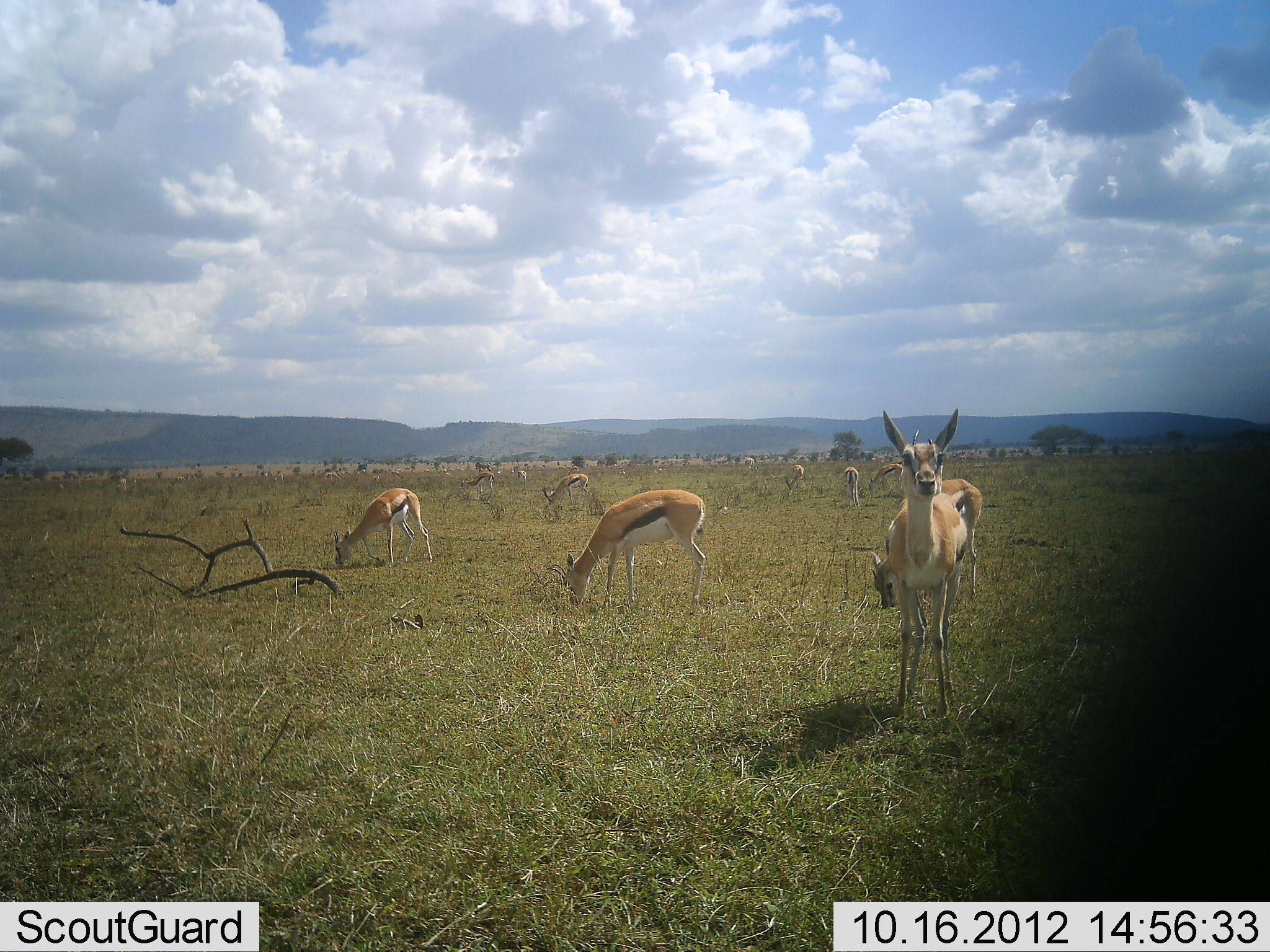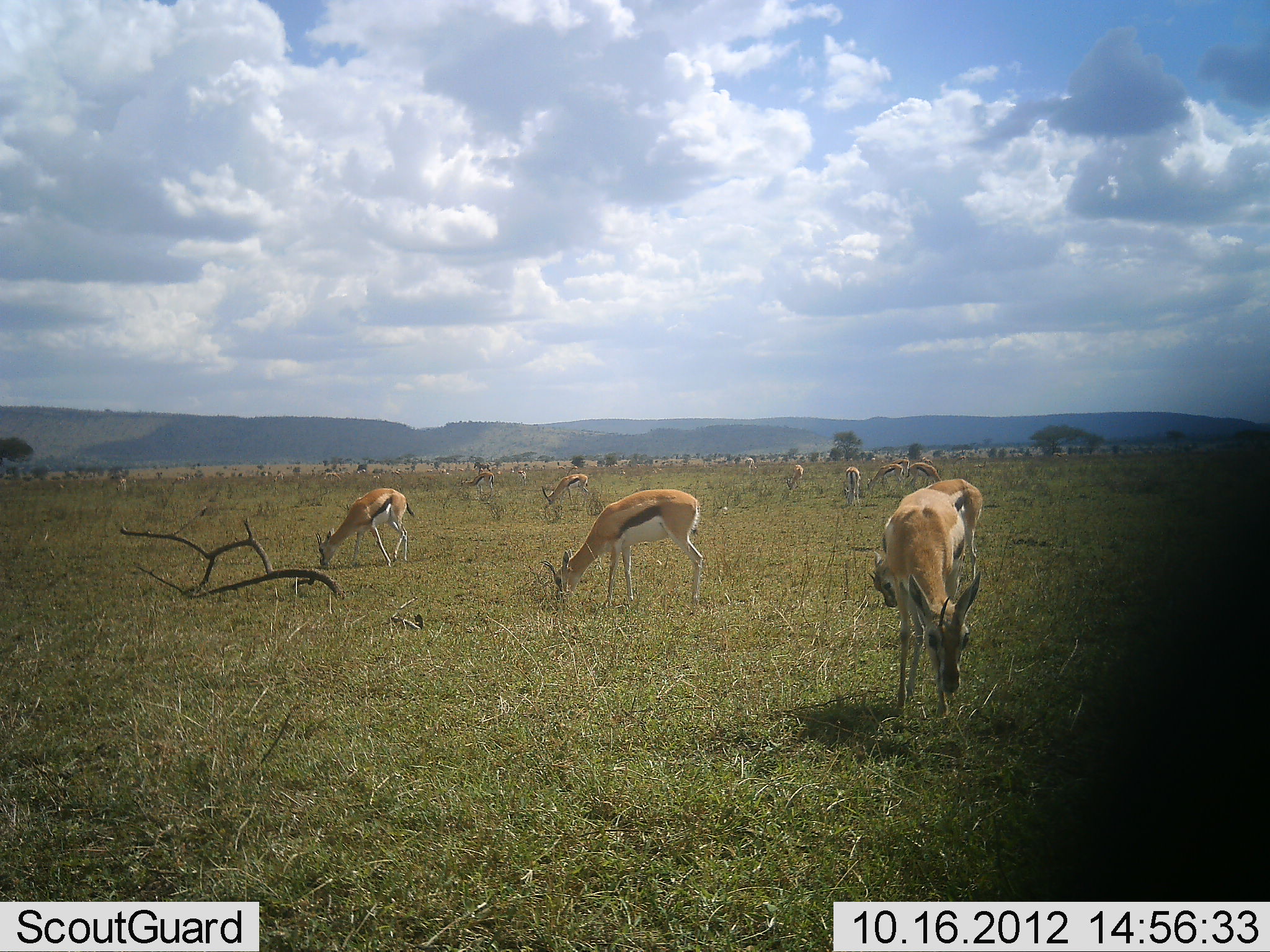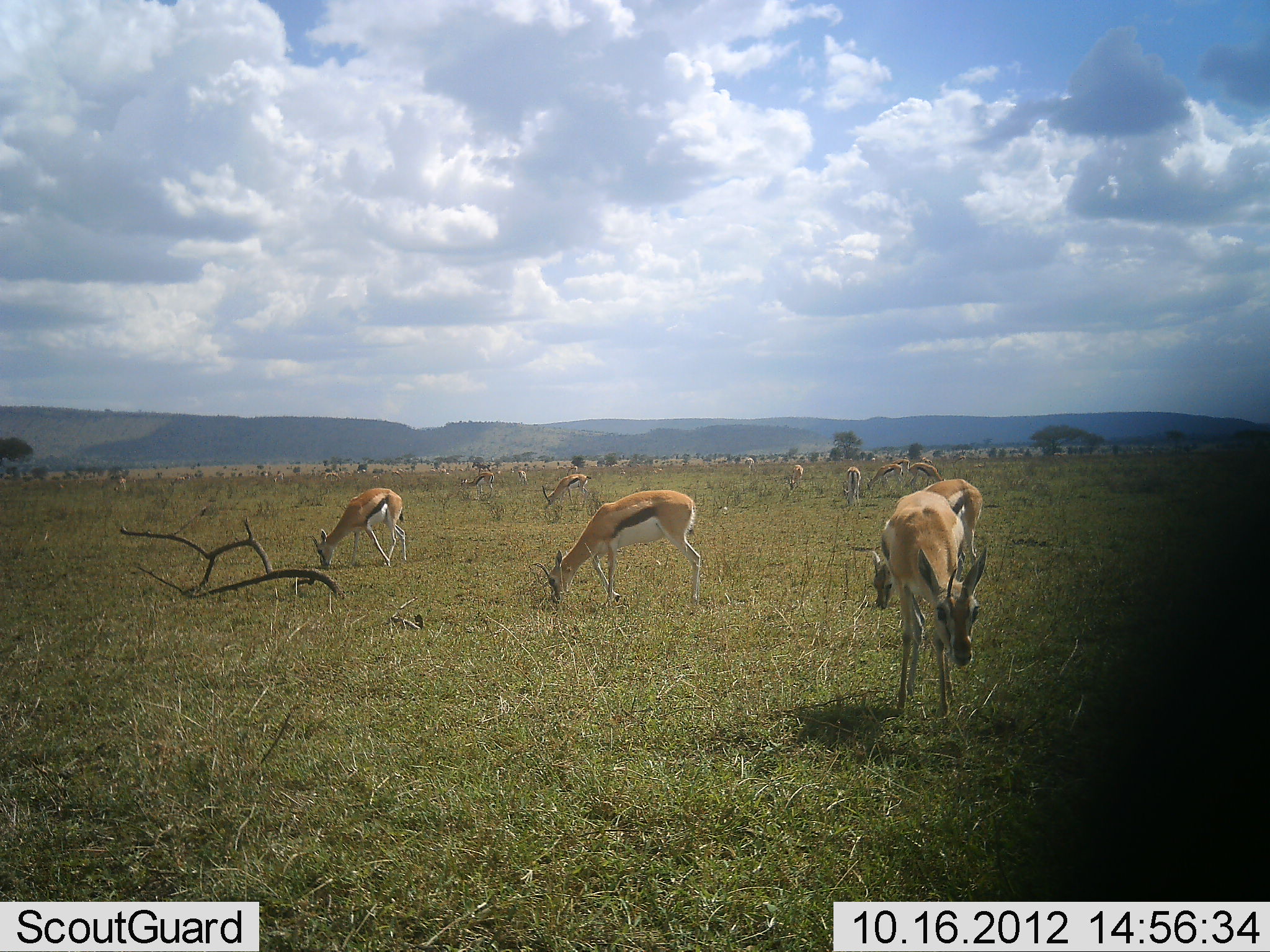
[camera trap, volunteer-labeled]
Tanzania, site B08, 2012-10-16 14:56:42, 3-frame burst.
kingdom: Animalia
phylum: Chordata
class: Mammalia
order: Artiodactyla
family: Bovidae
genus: Eudorcas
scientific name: Eudorcas thomsonii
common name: thomson's gazelle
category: gazellethomsons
Gazellethomsons (thomson's gazelle) (Eudorcas thomsonii), count 11-50. Behavior (volunteer vote fractions): standing 20%, resting 0%, moving 0%, interacting 0%. Young present (vote fraction): 0%. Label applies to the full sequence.